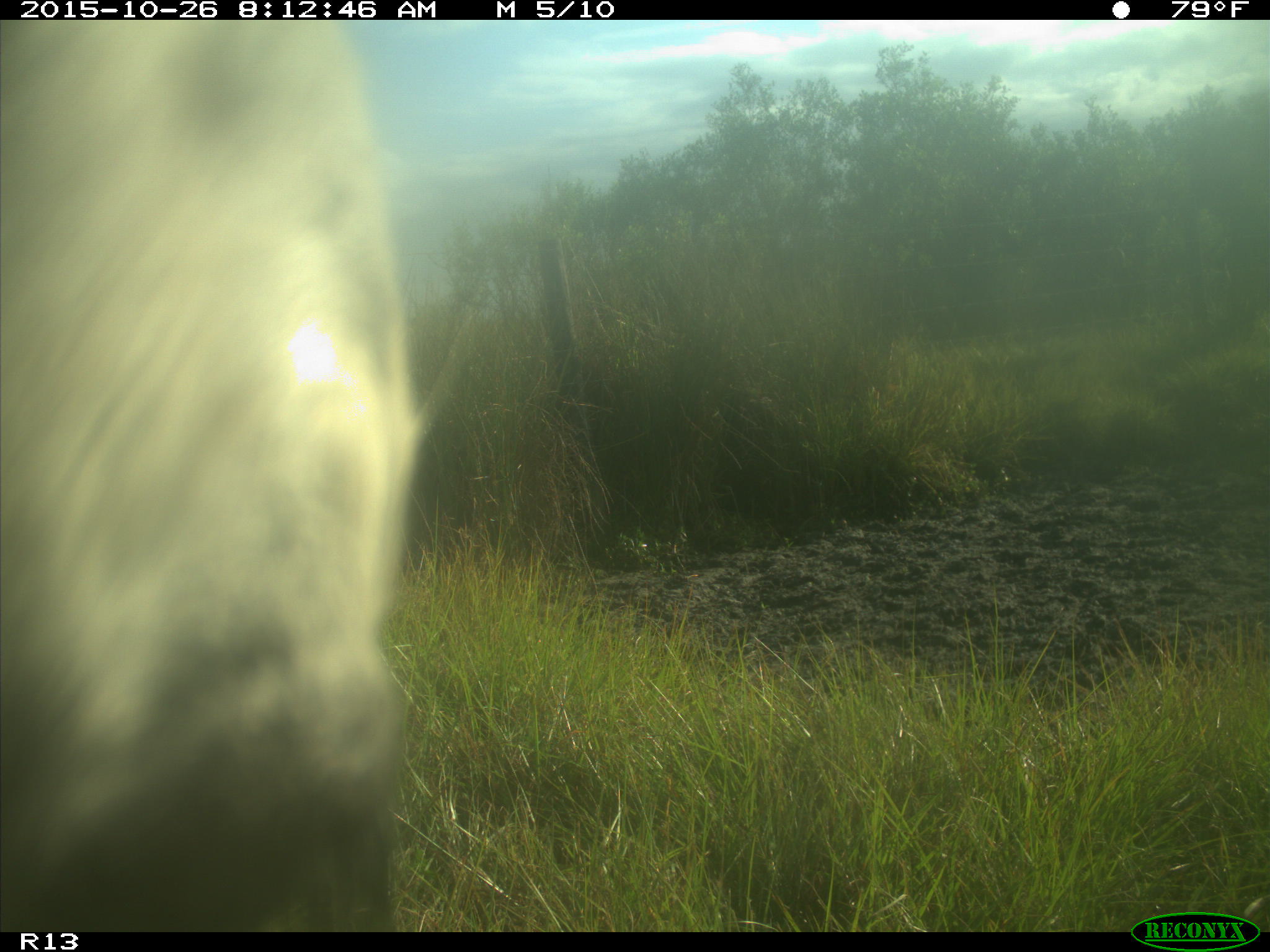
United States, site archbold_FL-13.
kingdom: Animalia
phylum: Chordata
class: Mammalia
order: Artiodactyla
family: Bovidae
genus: Bos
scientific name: Bos taurus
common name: domestic cow